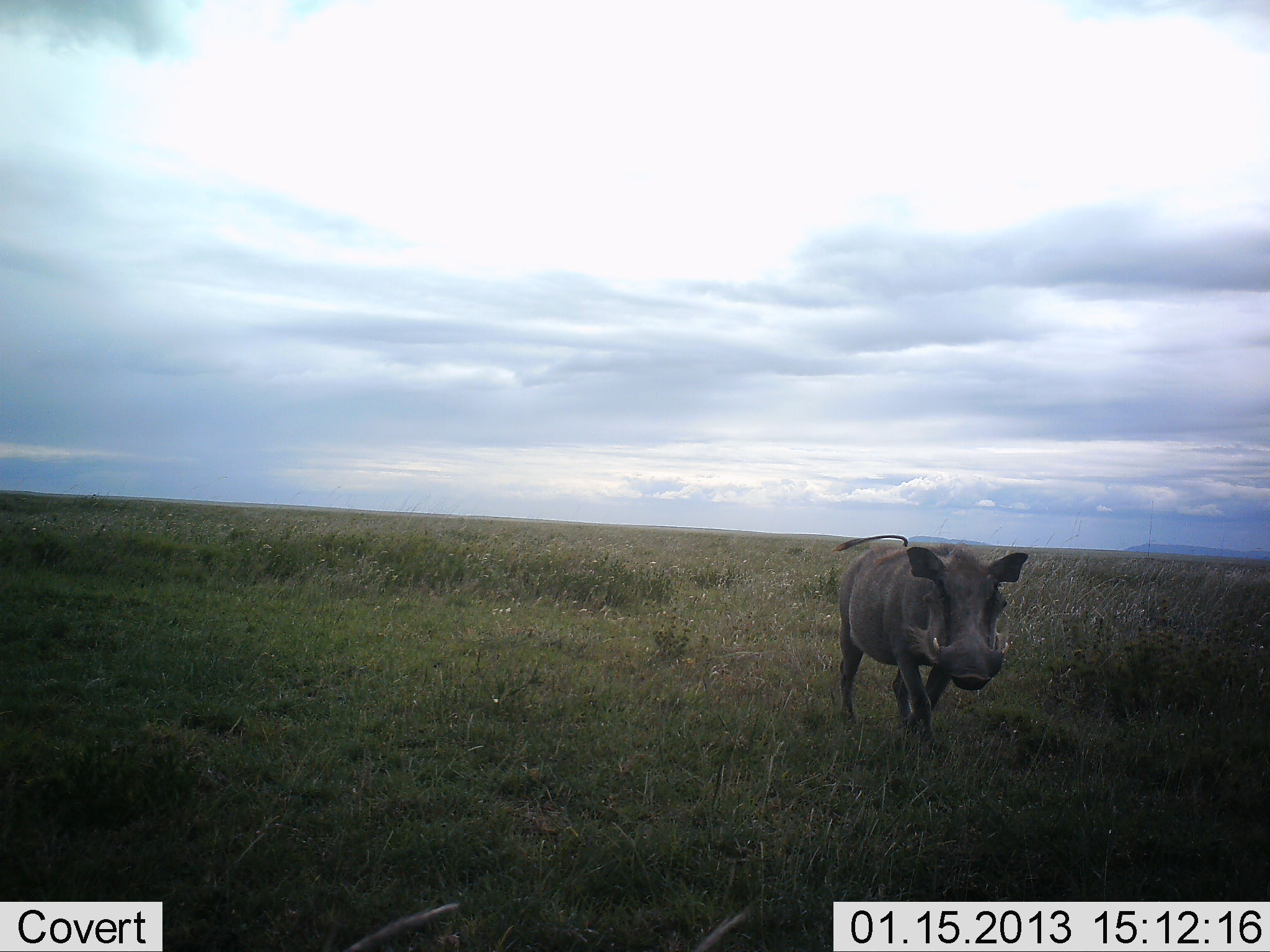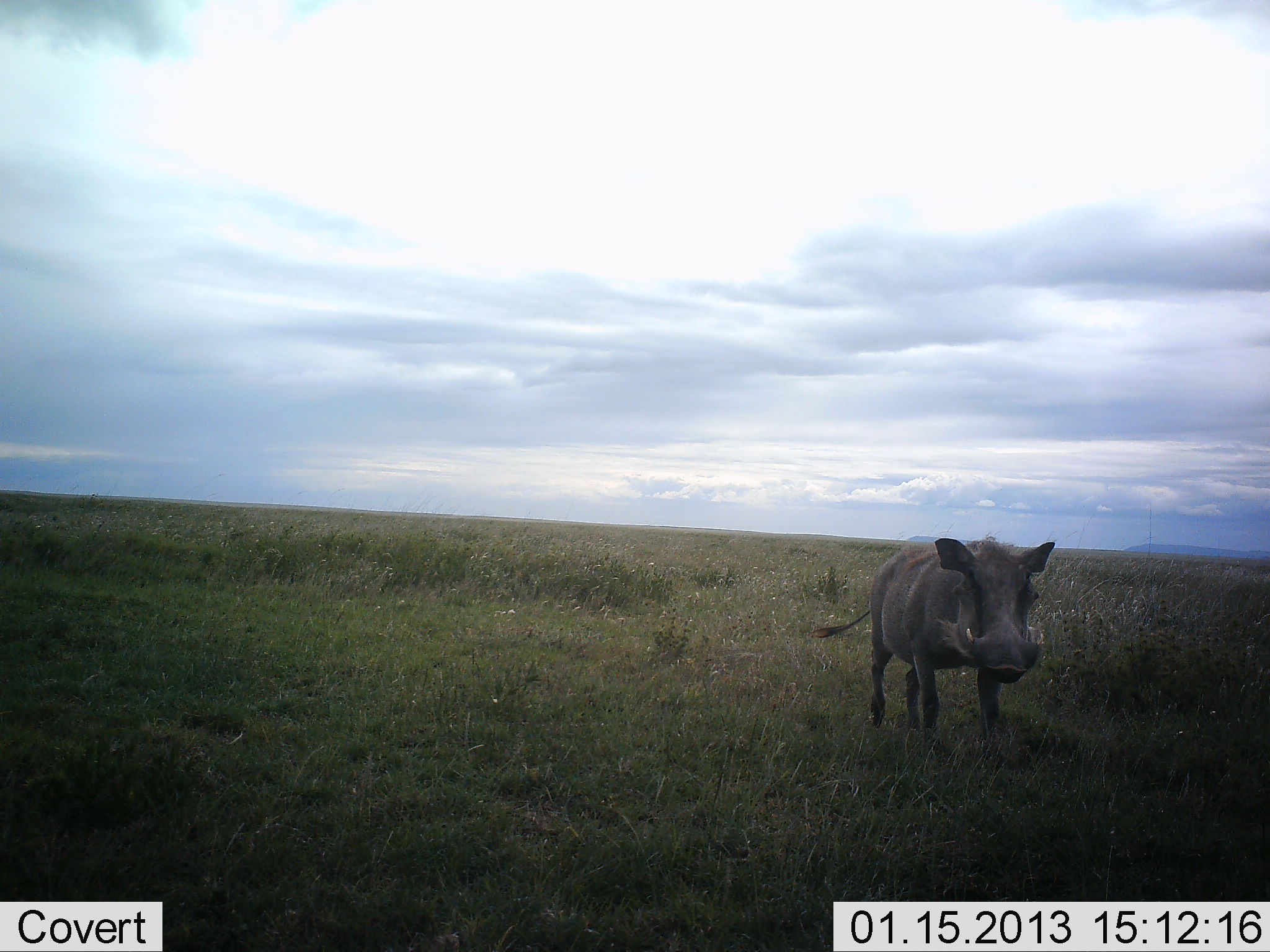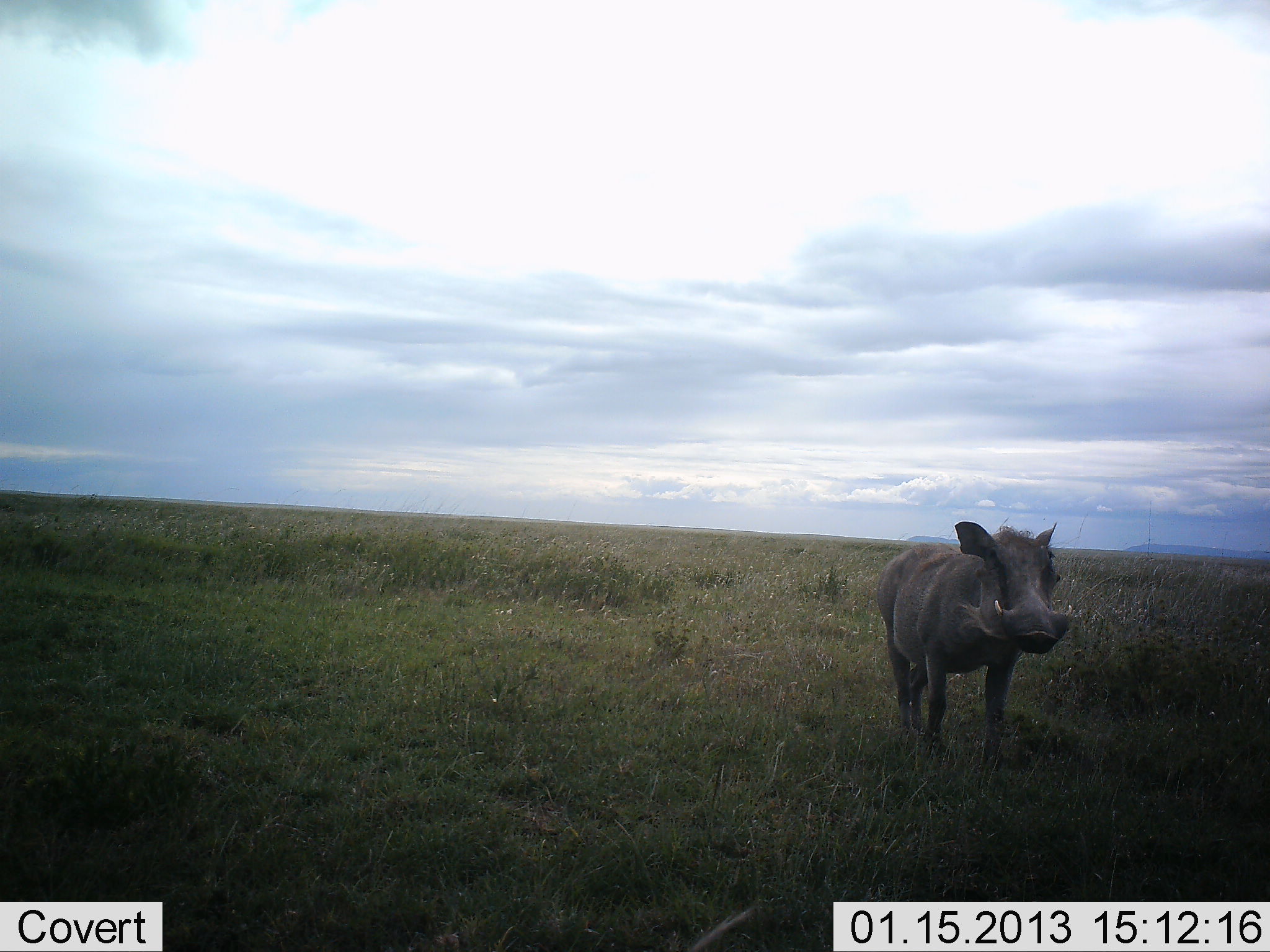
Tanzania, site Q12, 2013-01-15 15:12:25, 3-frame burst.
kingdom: Animalia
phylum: Chordata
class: Mammalia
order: Artiodactyla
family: Suidae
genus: Phacochoerus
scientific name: Phacochoerus africanus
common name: warthog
Warthog (Phacochoerus africanus), count 1. Behavior (volunteer vote fractions): standing 25%, resting 0%, moving 79%, interacting 0%. Young present (vote fraction): 0%. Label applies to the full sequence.